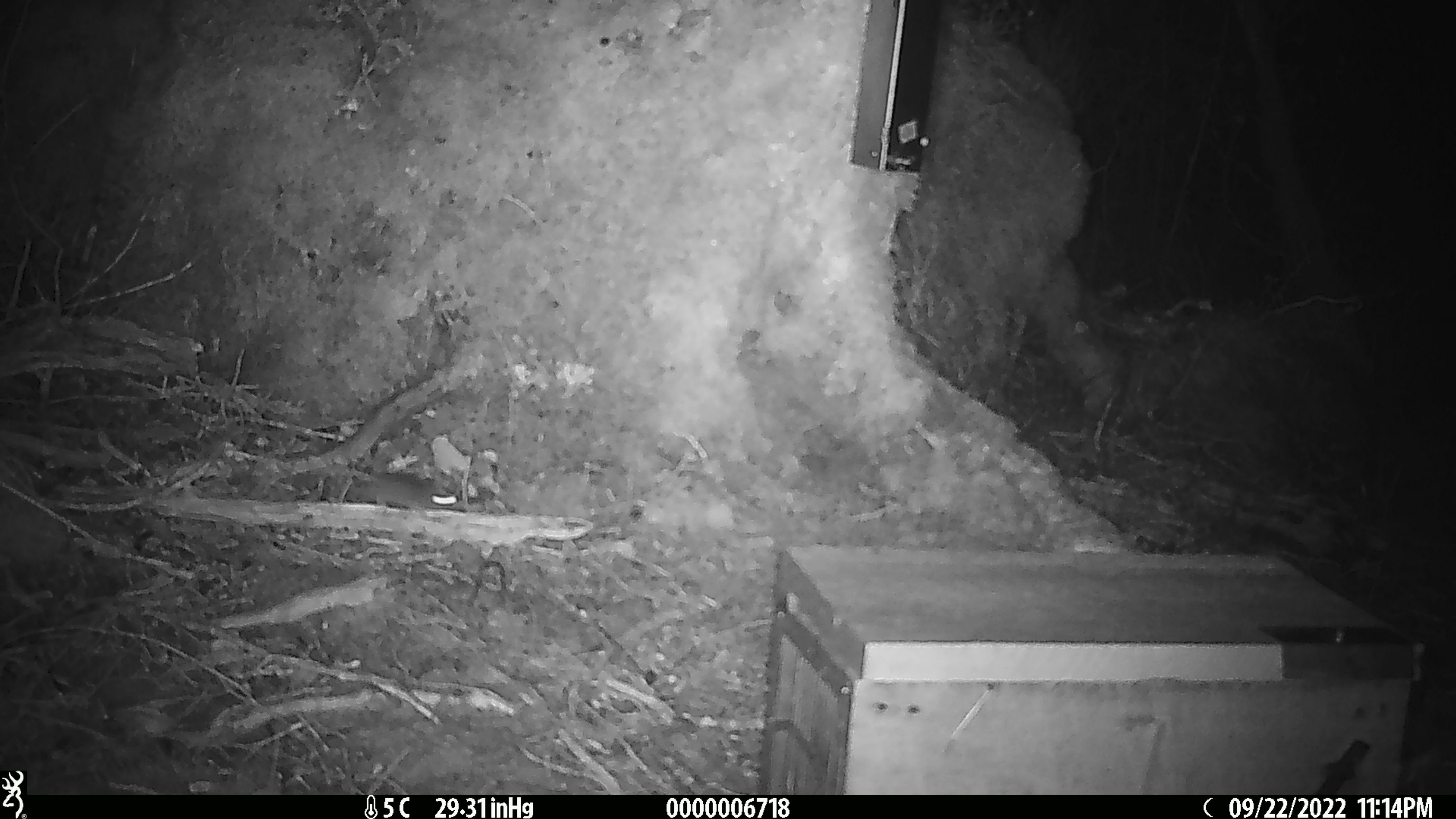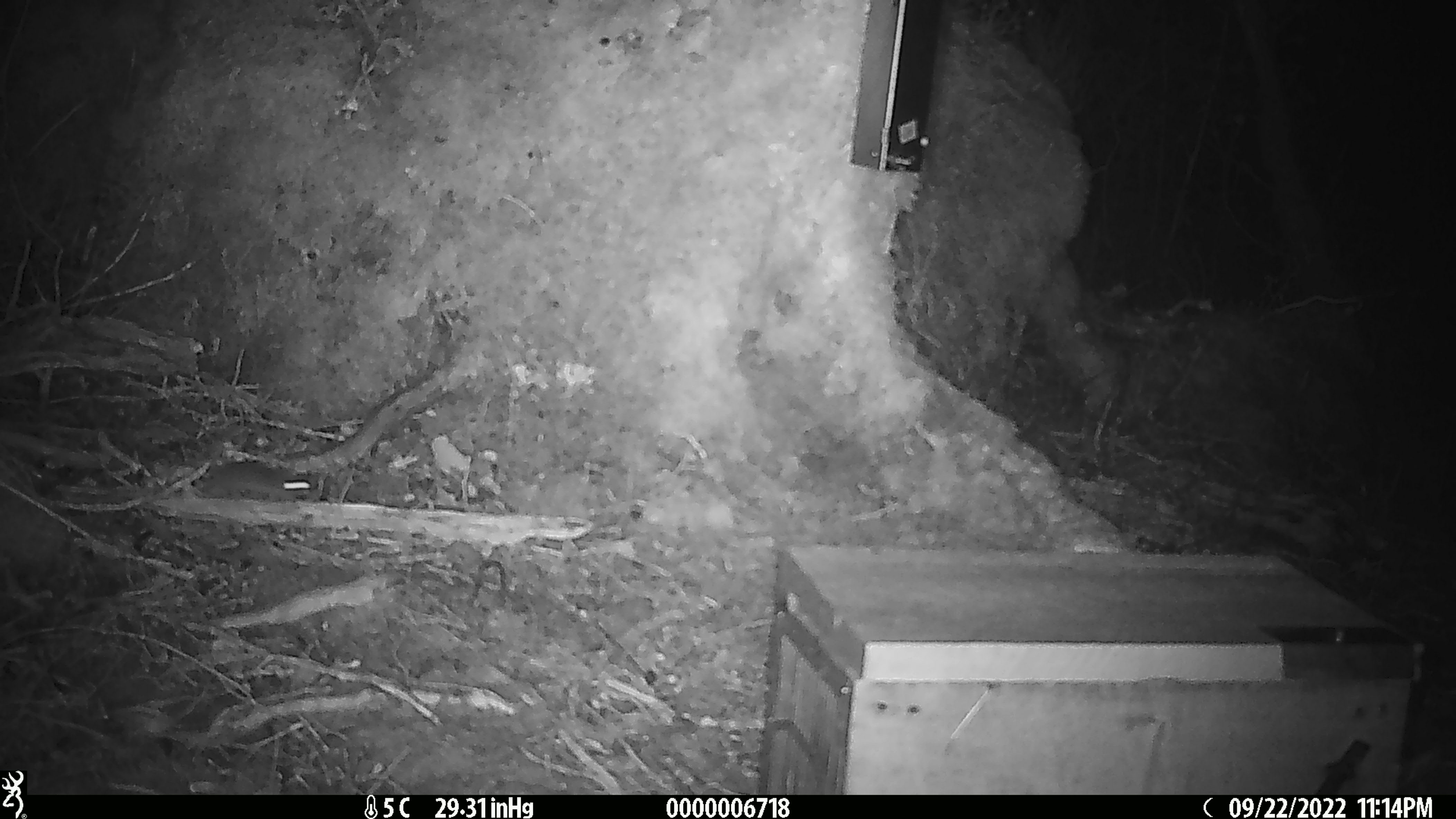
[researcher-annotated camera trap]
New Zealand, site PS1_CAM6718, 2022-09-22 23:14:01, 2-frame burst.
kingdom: Animalia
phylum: Chordata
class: Mammalia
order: Rodentia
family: Muridae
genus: Mus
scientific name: Mus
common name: mouse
Mouse (Mus).